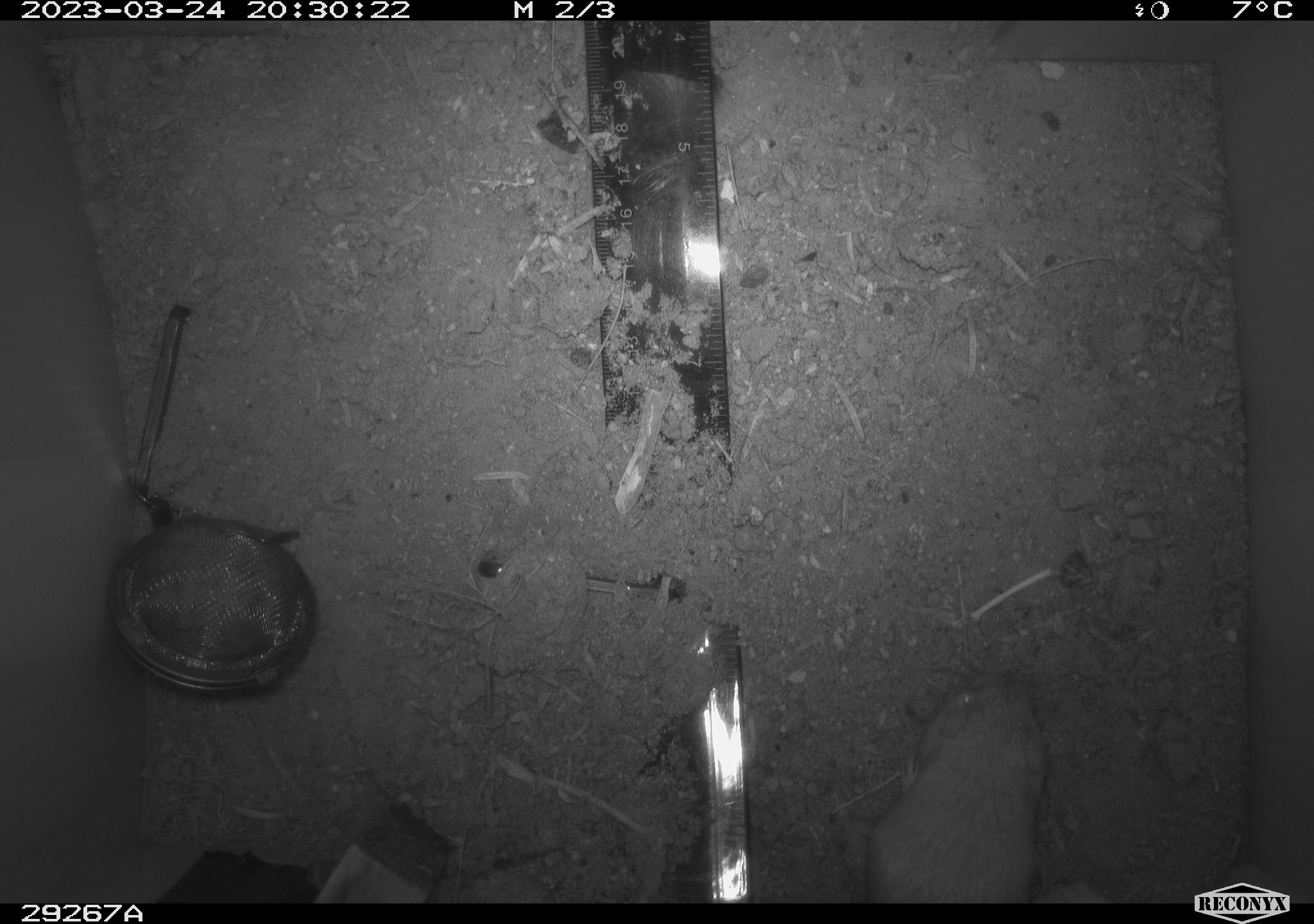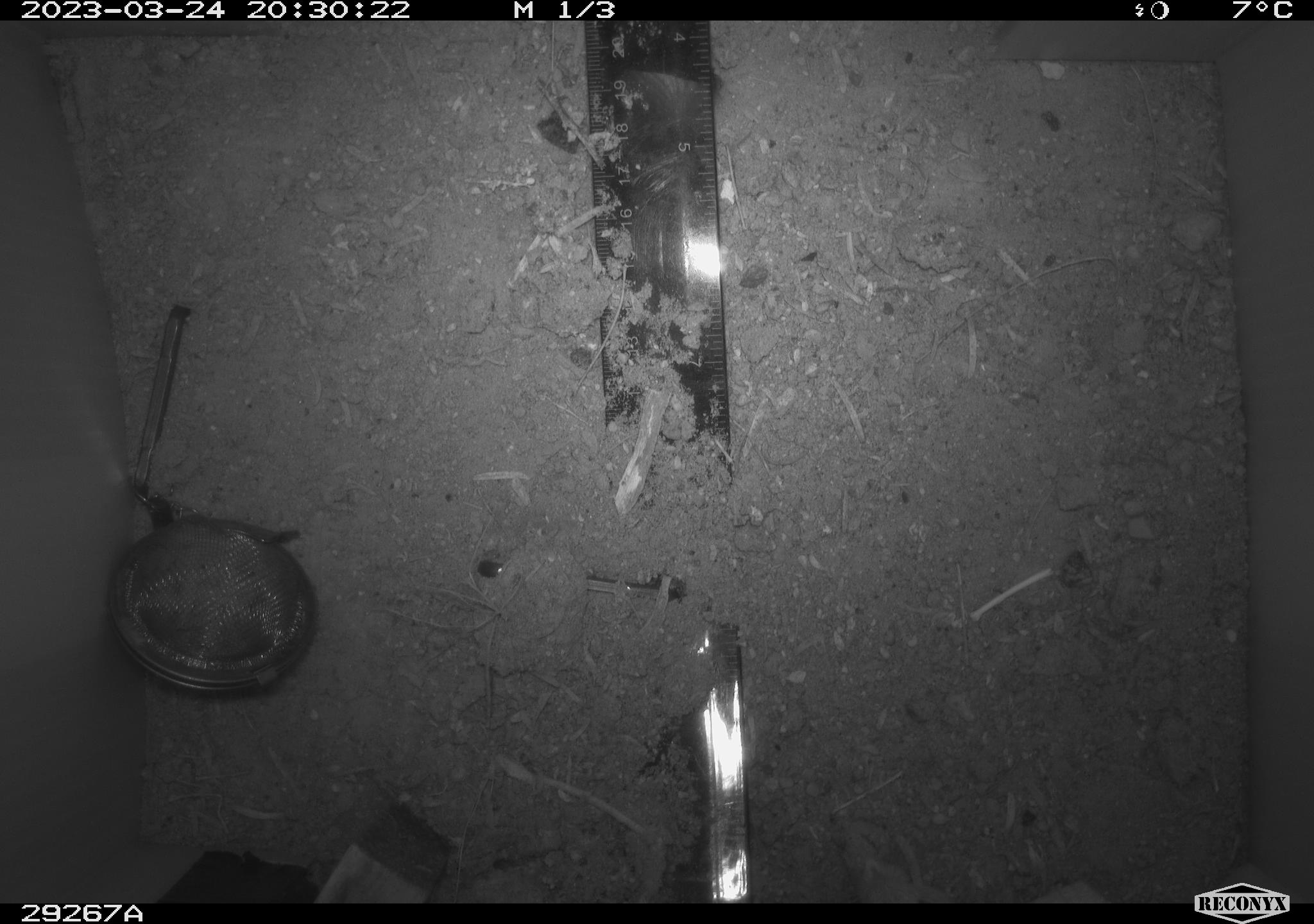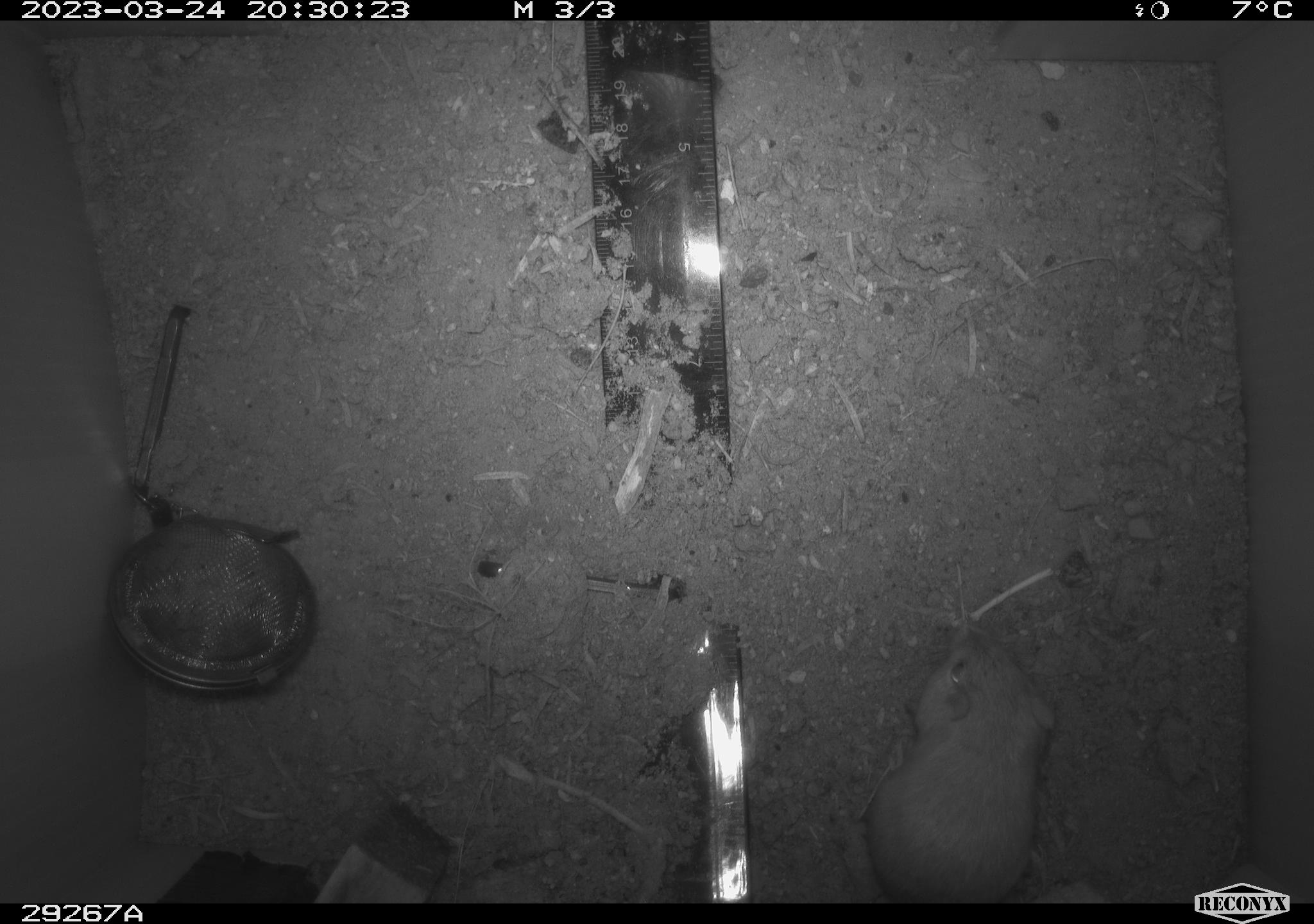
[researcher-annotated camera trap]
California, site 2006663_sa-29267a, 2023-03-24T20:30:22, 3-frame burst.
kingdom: Animalia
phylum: Chordata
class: Mammalia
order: Rodentia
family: Heteromyidae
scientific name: Heteromyidae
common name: kangaroo rats and pocket mice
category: heteromyidae family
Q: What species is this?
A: Heteromyidae family (kangaroo rats and pocket mice) (Heteromyidae).